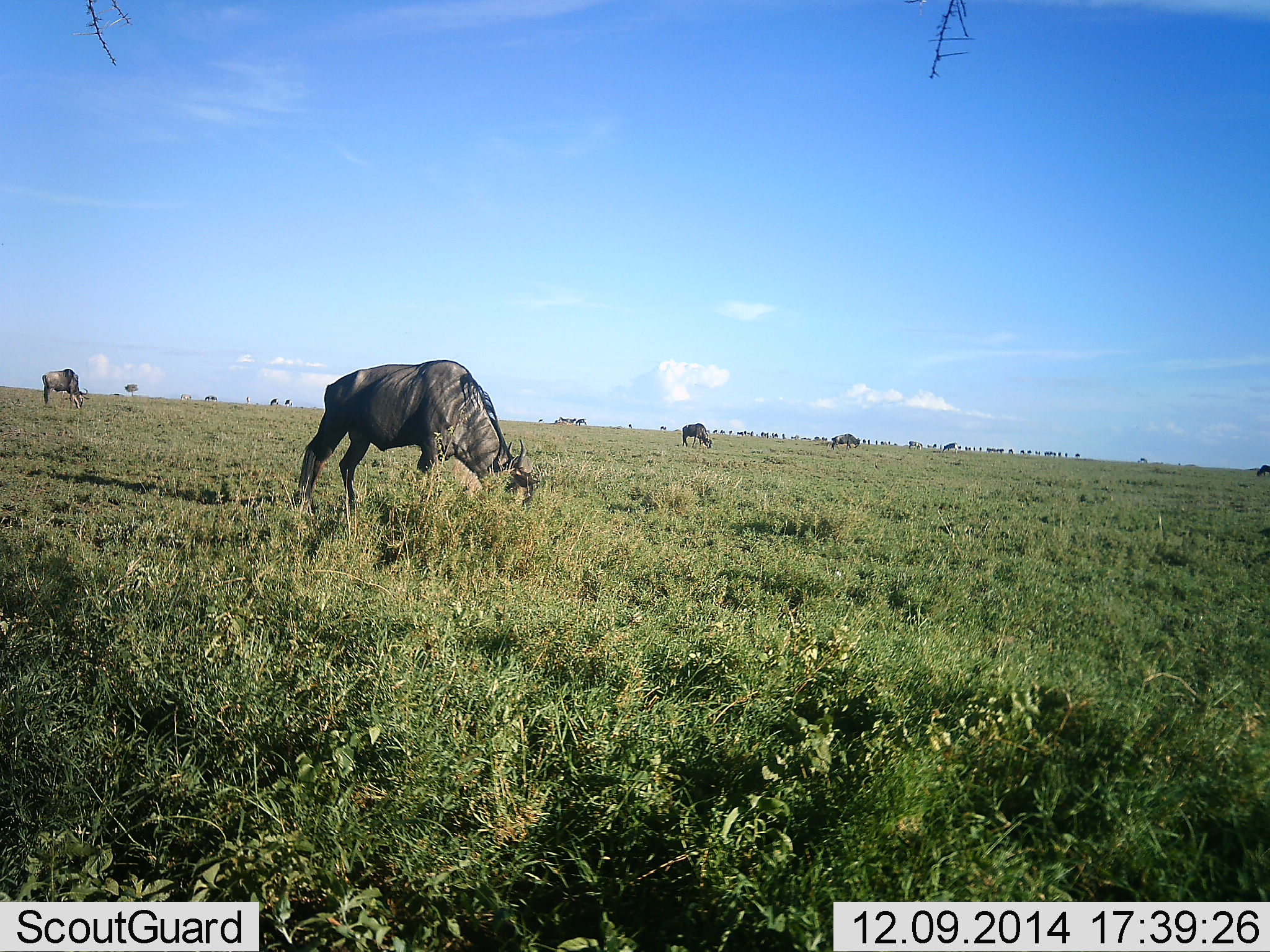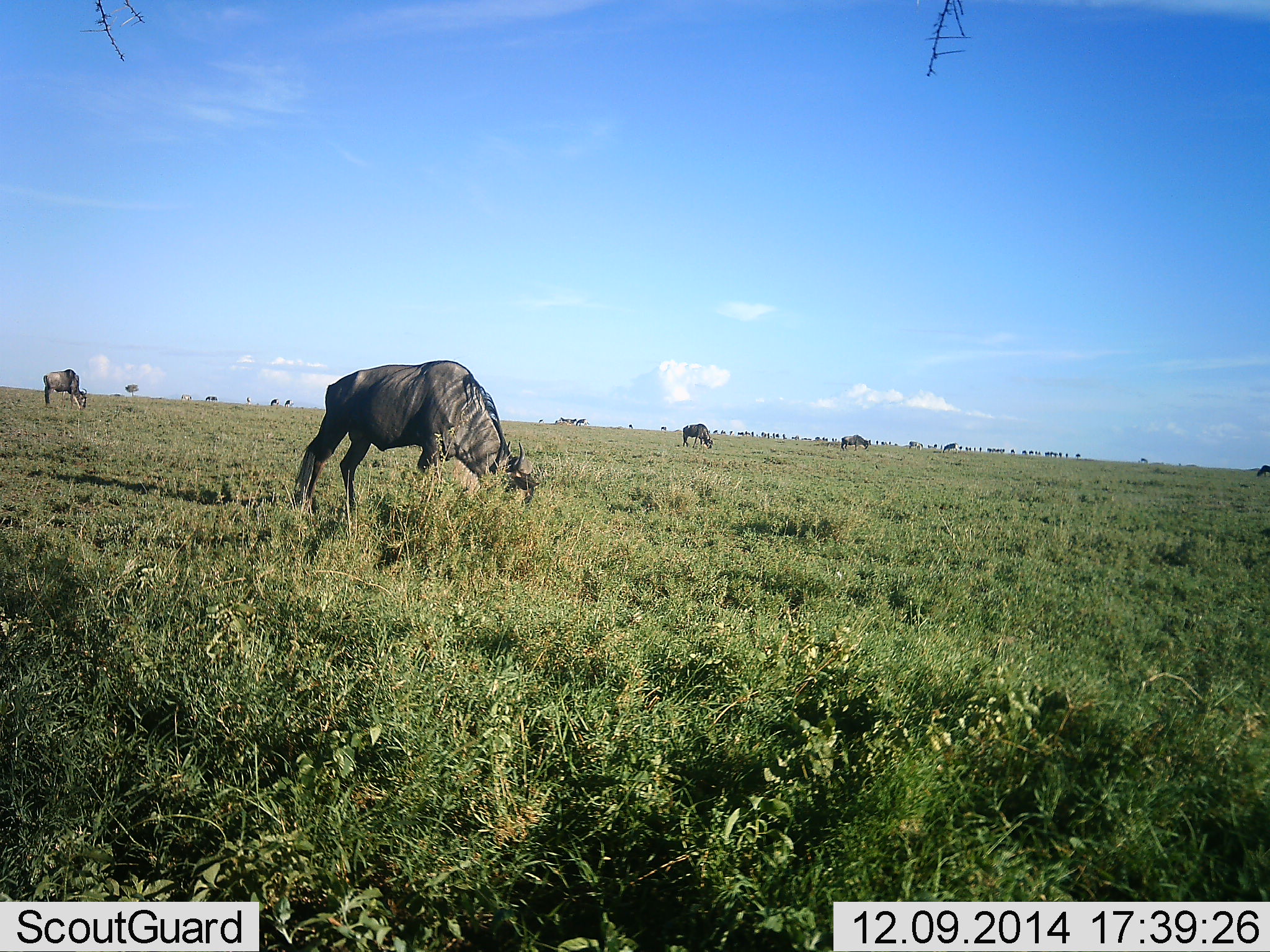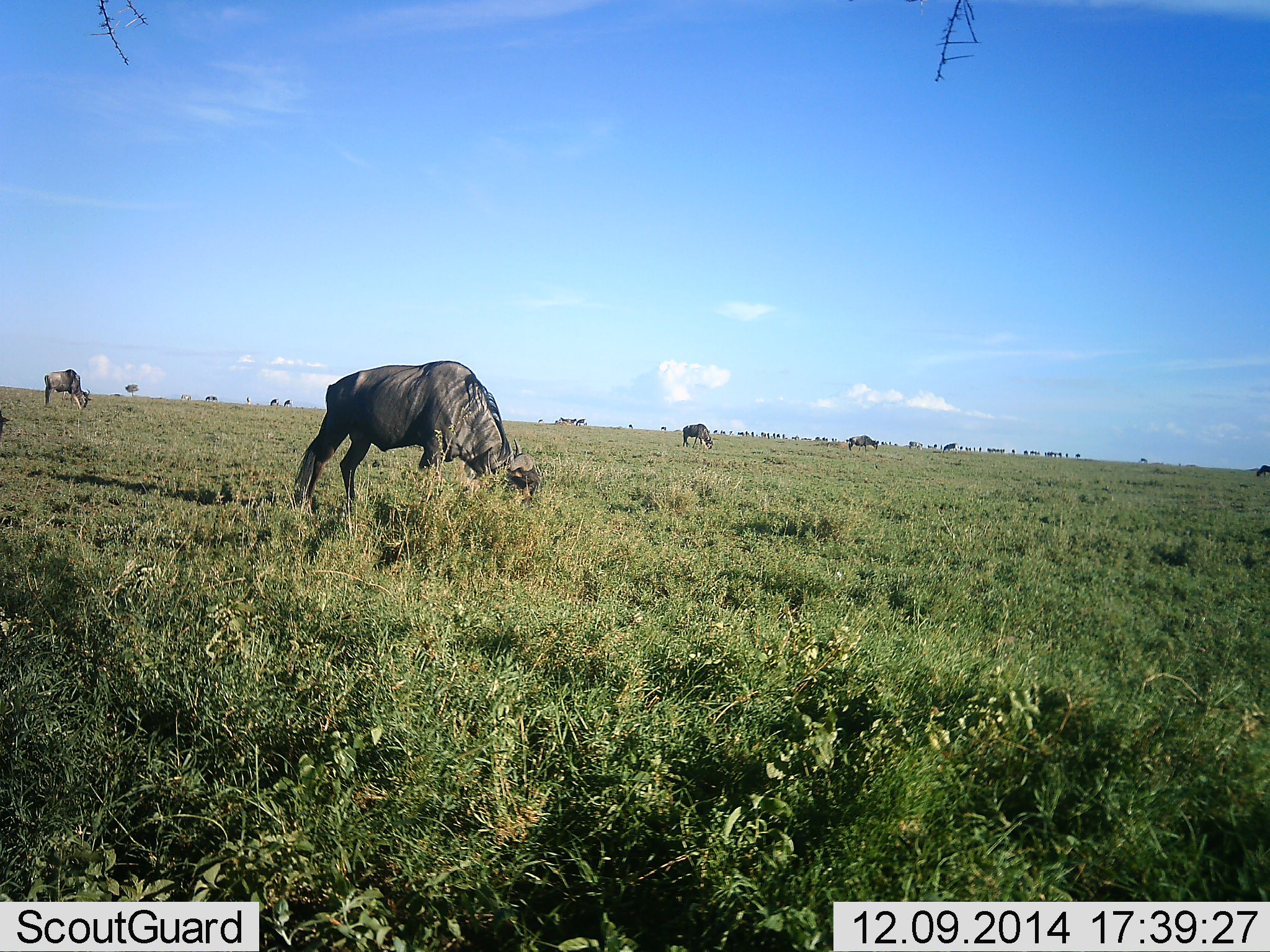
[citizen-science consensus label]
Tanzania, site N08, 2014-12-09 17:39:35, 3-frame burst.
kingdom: Animalia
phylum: Chordata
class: Mammalia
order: Artiodactyla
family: Bovidae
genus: Connochaetes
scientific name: Connochaetes taurinus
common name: blue wildebeest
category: wildebeest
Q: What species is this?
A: Wildebeest (blue wildebeest) (Connochaetes taurinus).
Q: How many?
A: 4.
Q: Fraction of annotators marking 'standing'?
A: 40%.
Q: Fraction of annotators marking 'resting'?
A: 0%.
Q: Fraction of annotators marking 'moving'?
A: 10%.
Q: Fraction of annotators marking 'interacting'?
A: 0%.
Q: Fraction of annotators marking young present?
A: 0%.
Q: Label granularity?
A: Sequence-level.